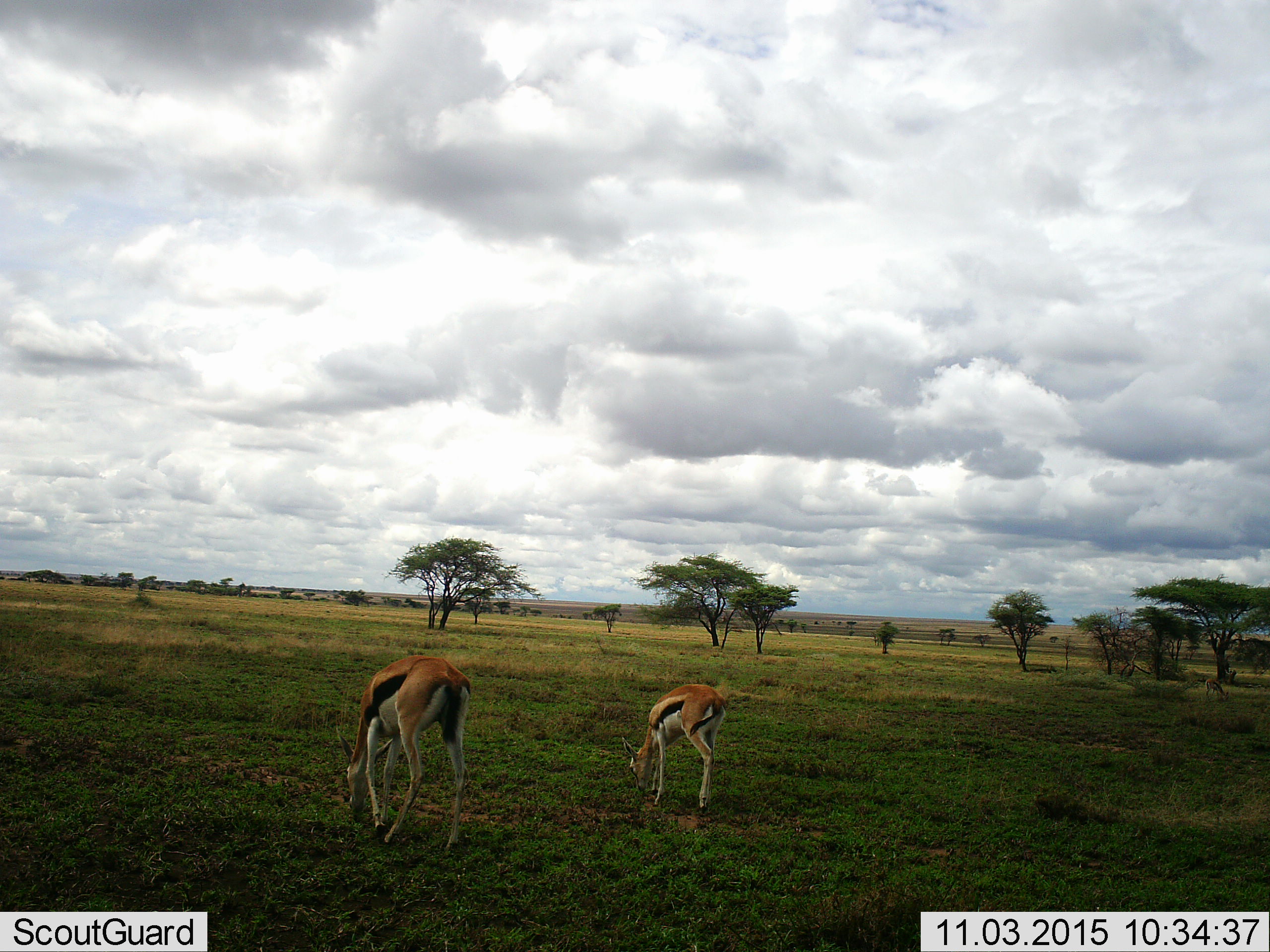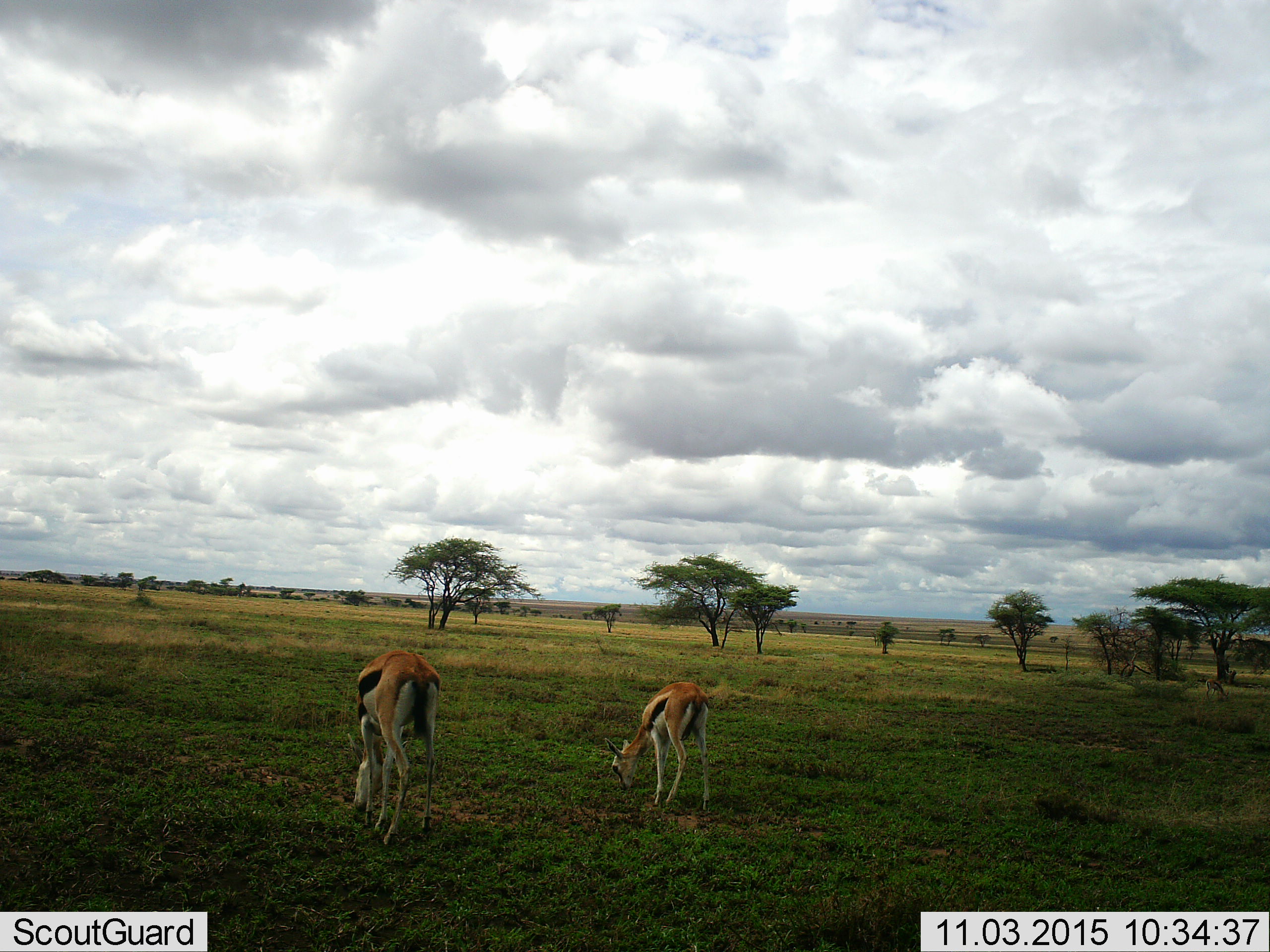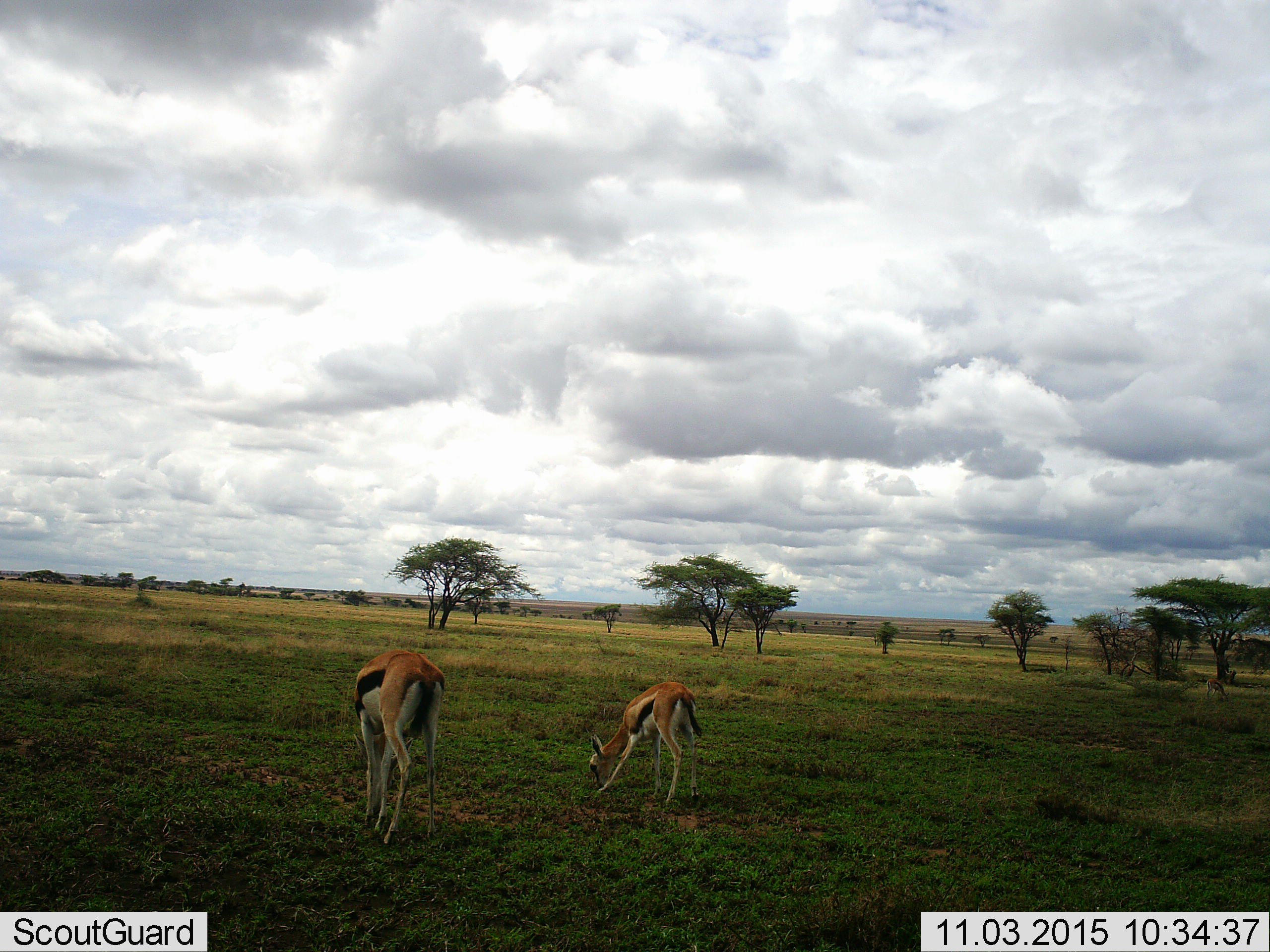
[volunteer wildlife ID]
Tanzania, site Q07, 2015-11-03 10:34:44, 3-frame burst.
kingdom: Animalia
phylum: Chordata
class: Mammalia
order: Artiodactyla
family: Bovidae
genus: Eudorcas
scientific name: Eudorcas thomsonii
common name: thomson's gazelle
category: gazellethomsons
Gazellethomsons (thomson's gazelle) (Eudorcas thomsonii), count 2. Behavior (volunteer vote fractions): standing 11%, resting 0%, moving 0%, interacting 0%. Young present (vote fraction): 44%. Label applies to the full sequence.